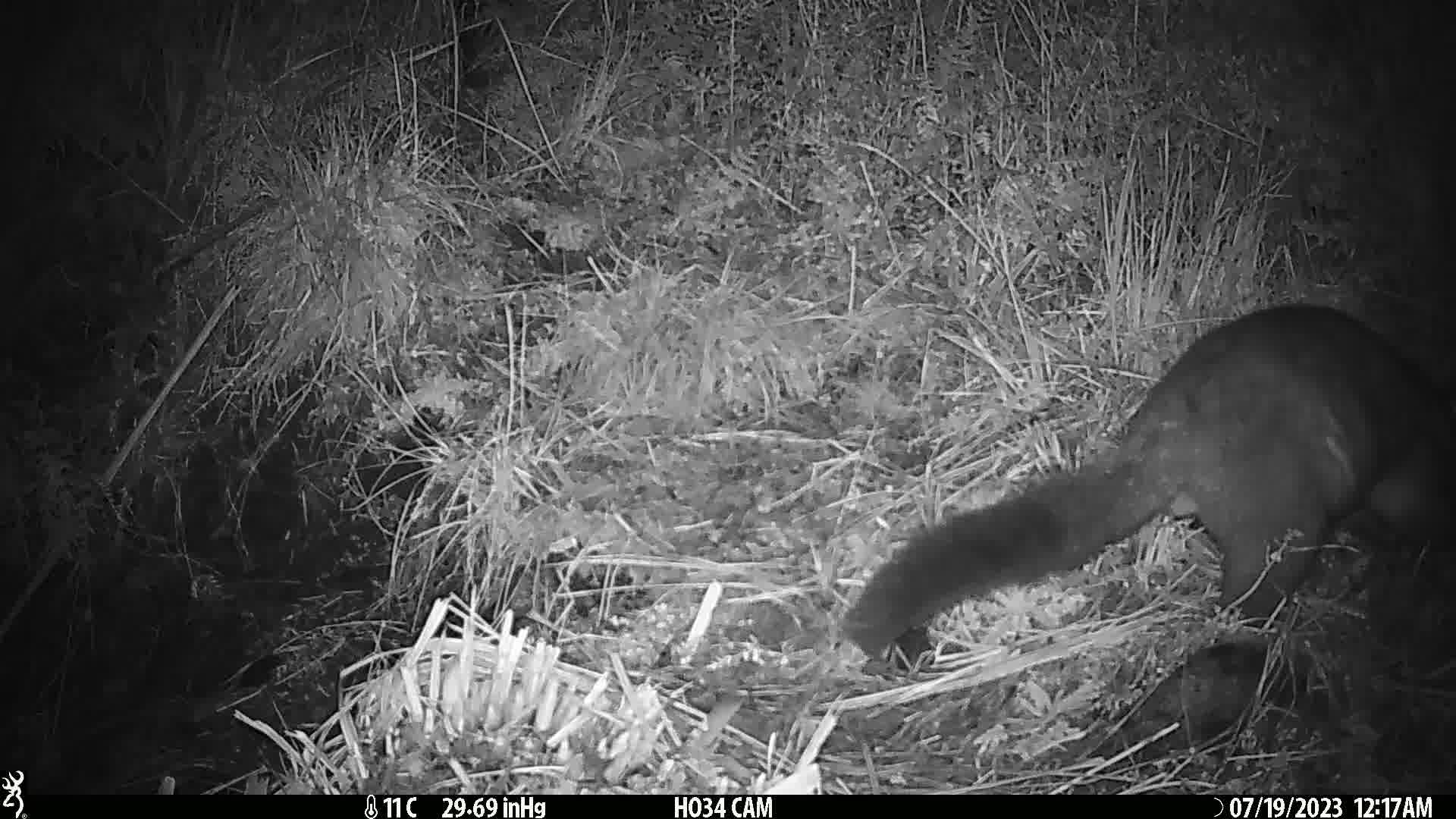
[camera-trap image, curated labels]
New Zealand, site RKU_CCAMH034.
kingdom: Animalia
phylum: Chordata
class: Mammalia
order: Diprotodontia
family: Phalangeridae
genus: Trichosurus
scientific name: Trichosurus vulpecula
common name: common brushtail possum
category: possum